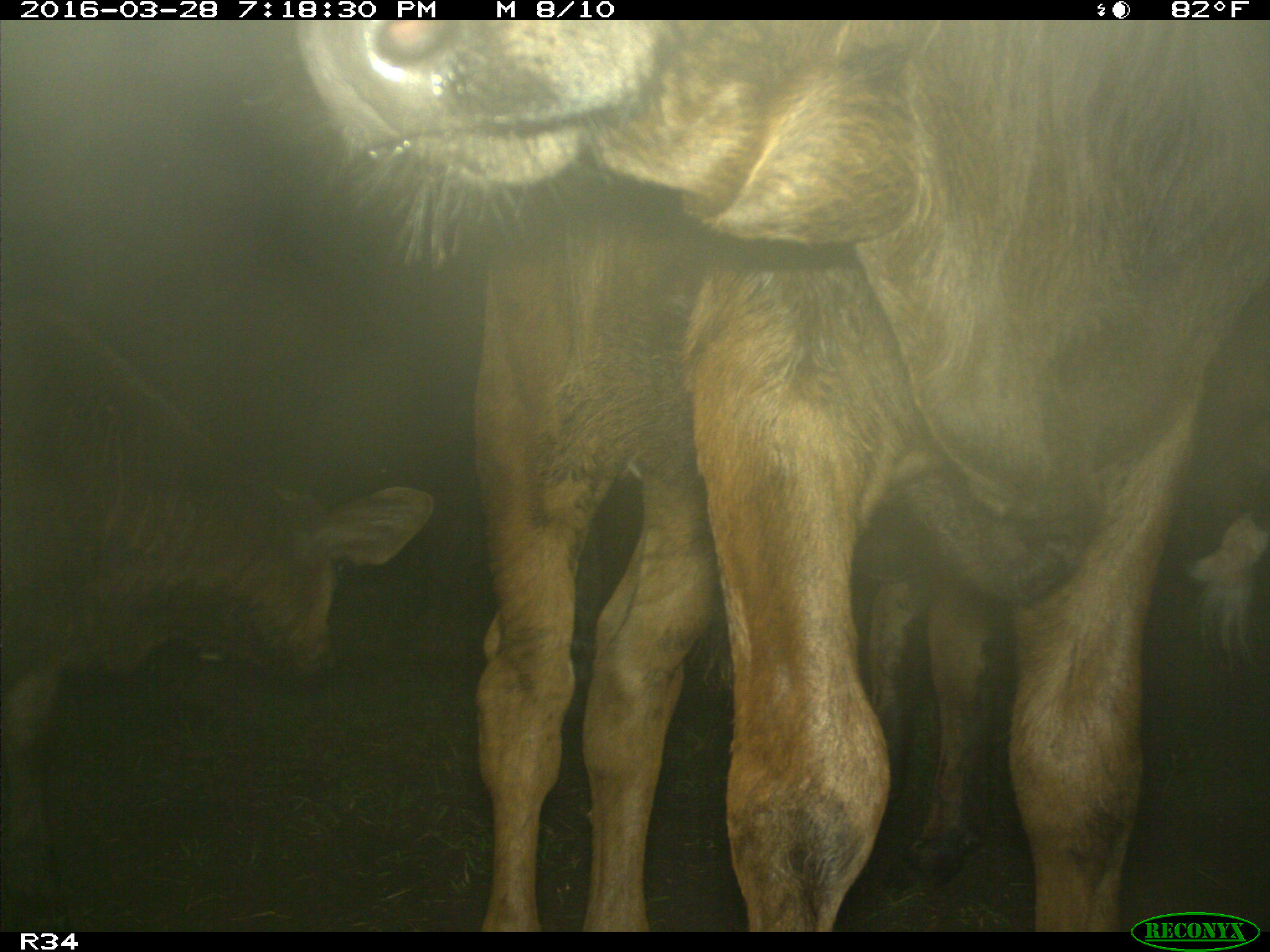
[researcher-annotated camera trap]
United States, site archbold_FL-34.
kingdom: Animalia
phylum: Chordata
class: Mammalia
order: Artiodactyla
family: Bovidae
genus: Bos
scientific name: Bos taurus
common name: domestic cow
Bos taurus (domestic cow).